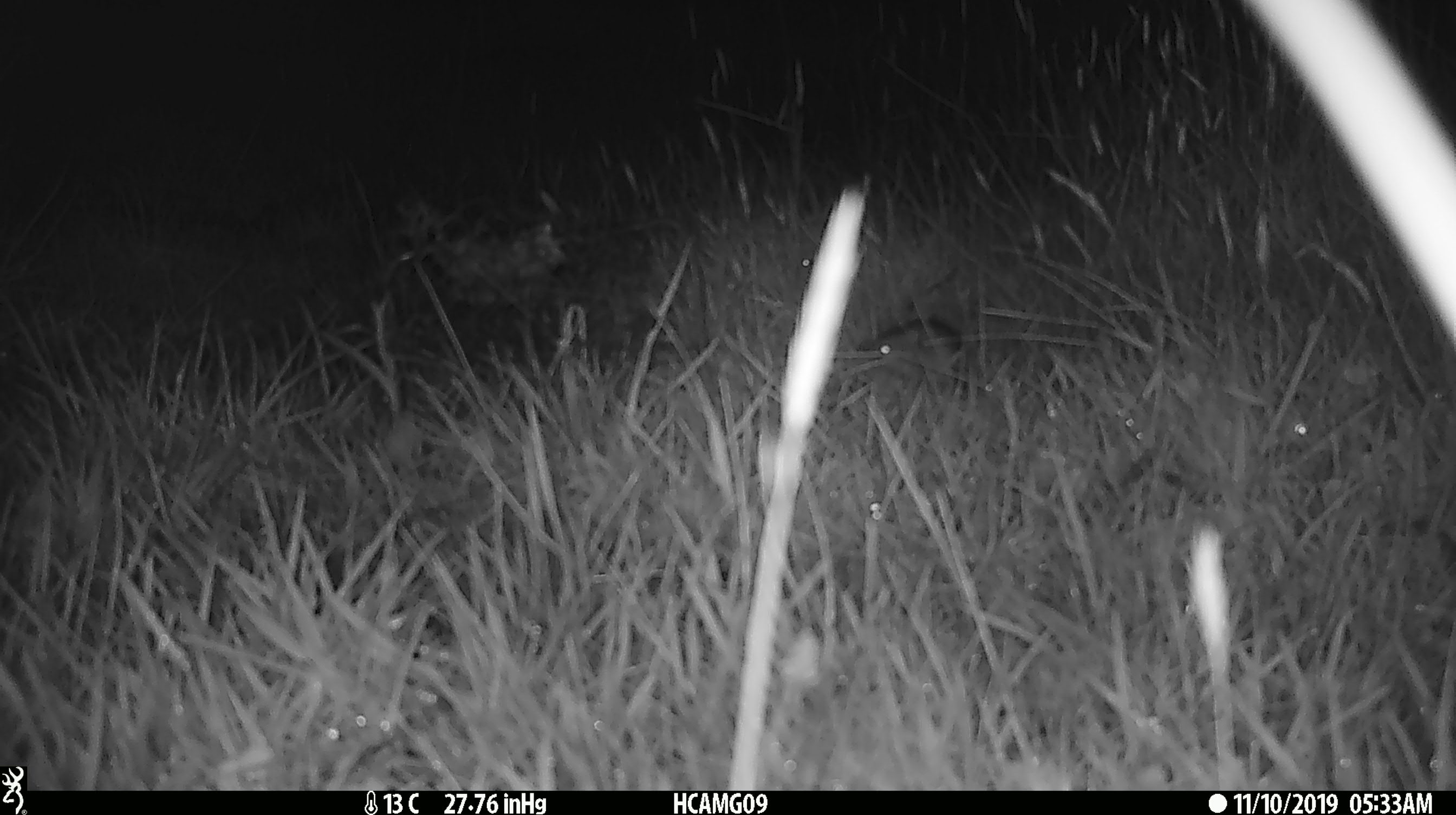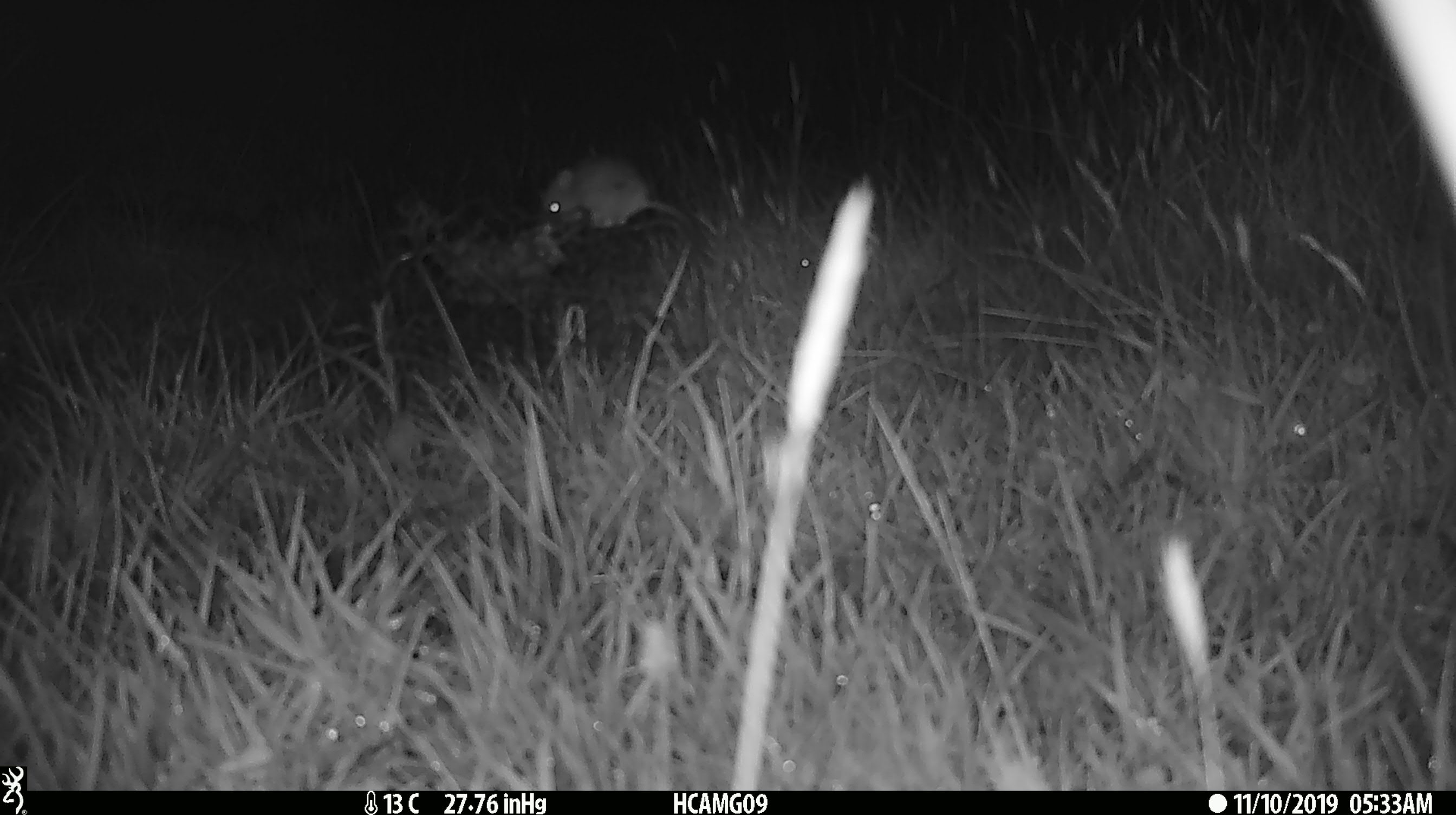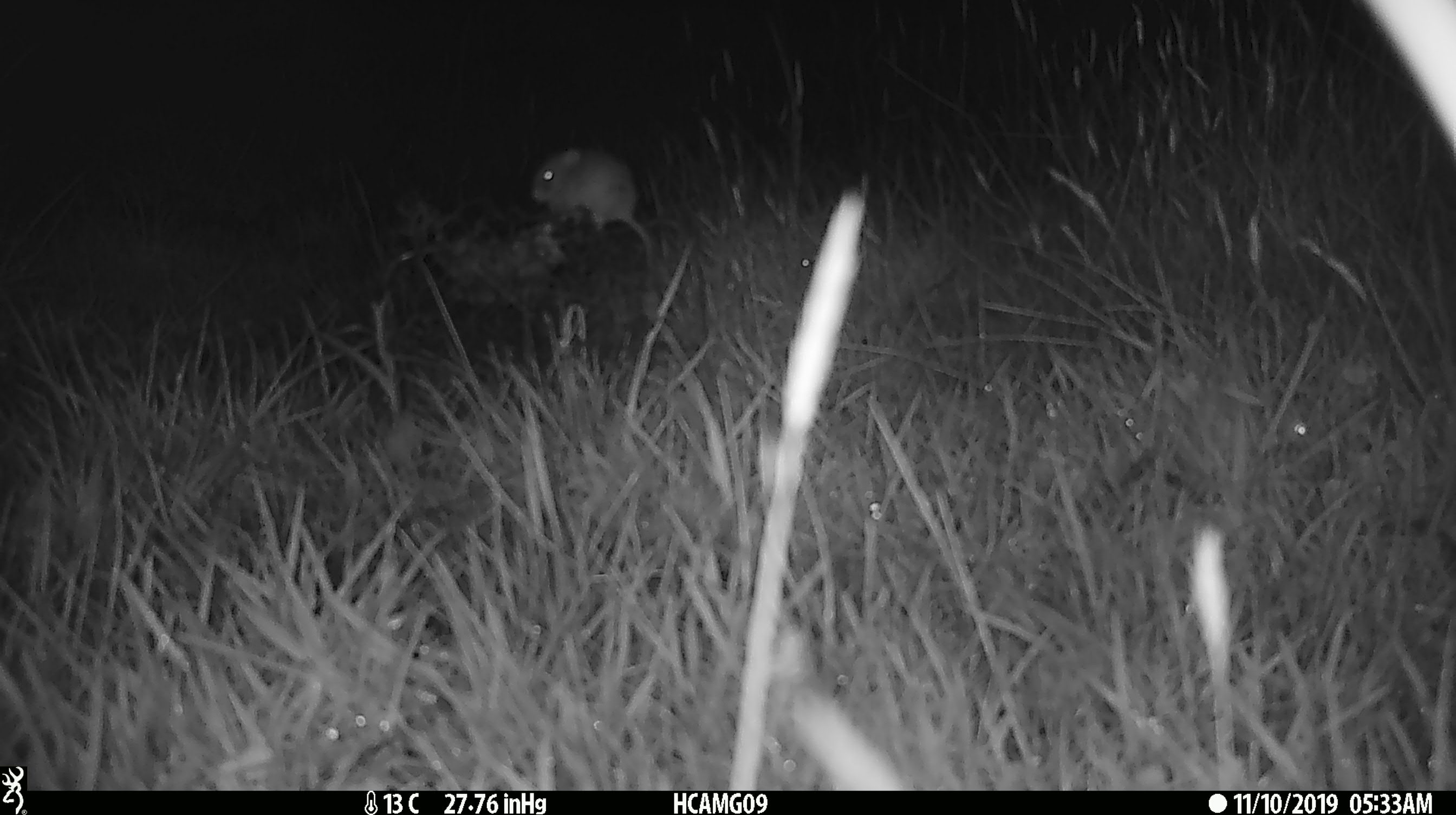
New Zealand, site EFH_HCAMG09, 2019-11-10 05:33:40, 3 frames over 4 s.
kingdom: Animalia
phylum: Chordata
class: Mammalia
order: Rodentia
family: Muridae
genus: Mus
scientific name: Mus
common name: mouse